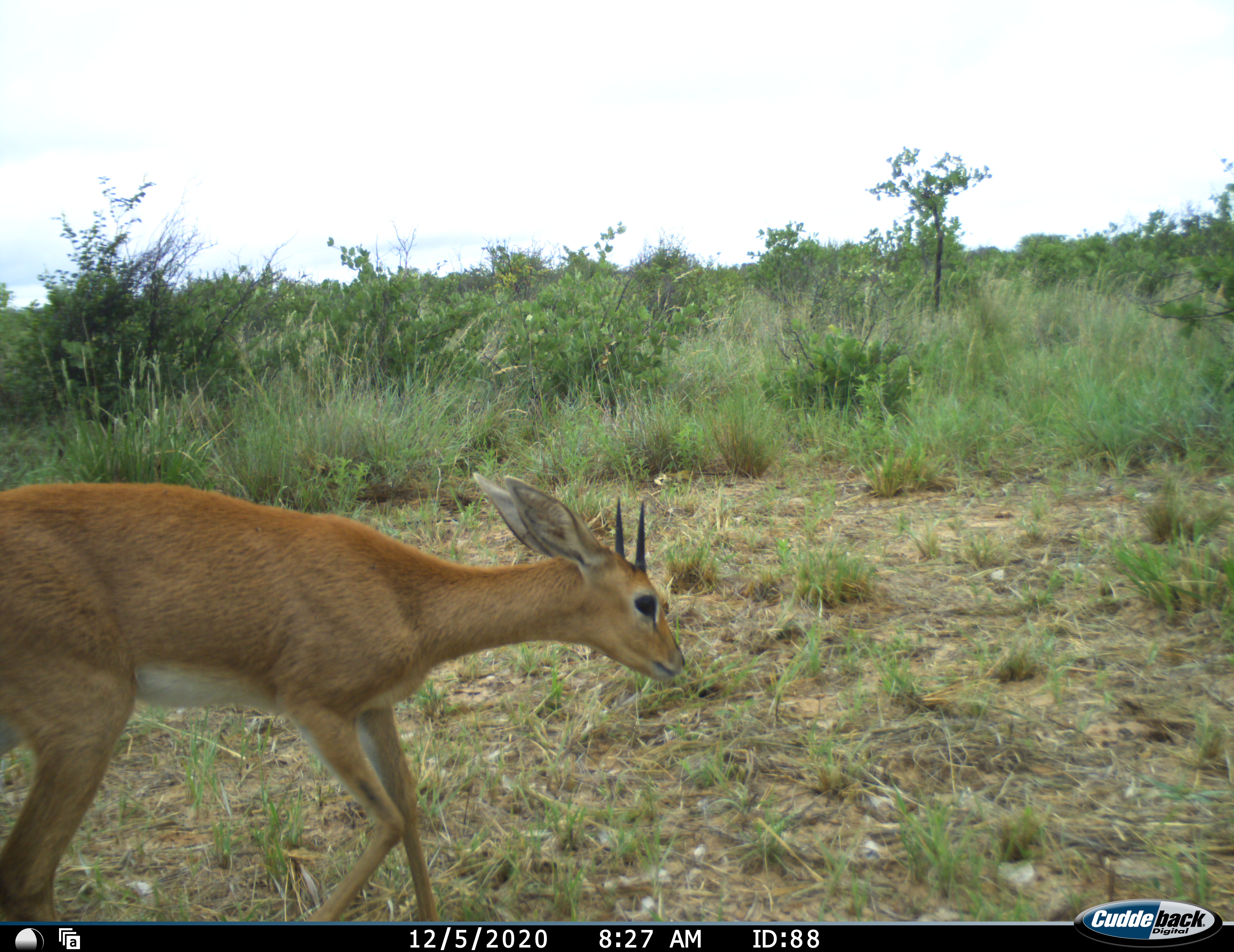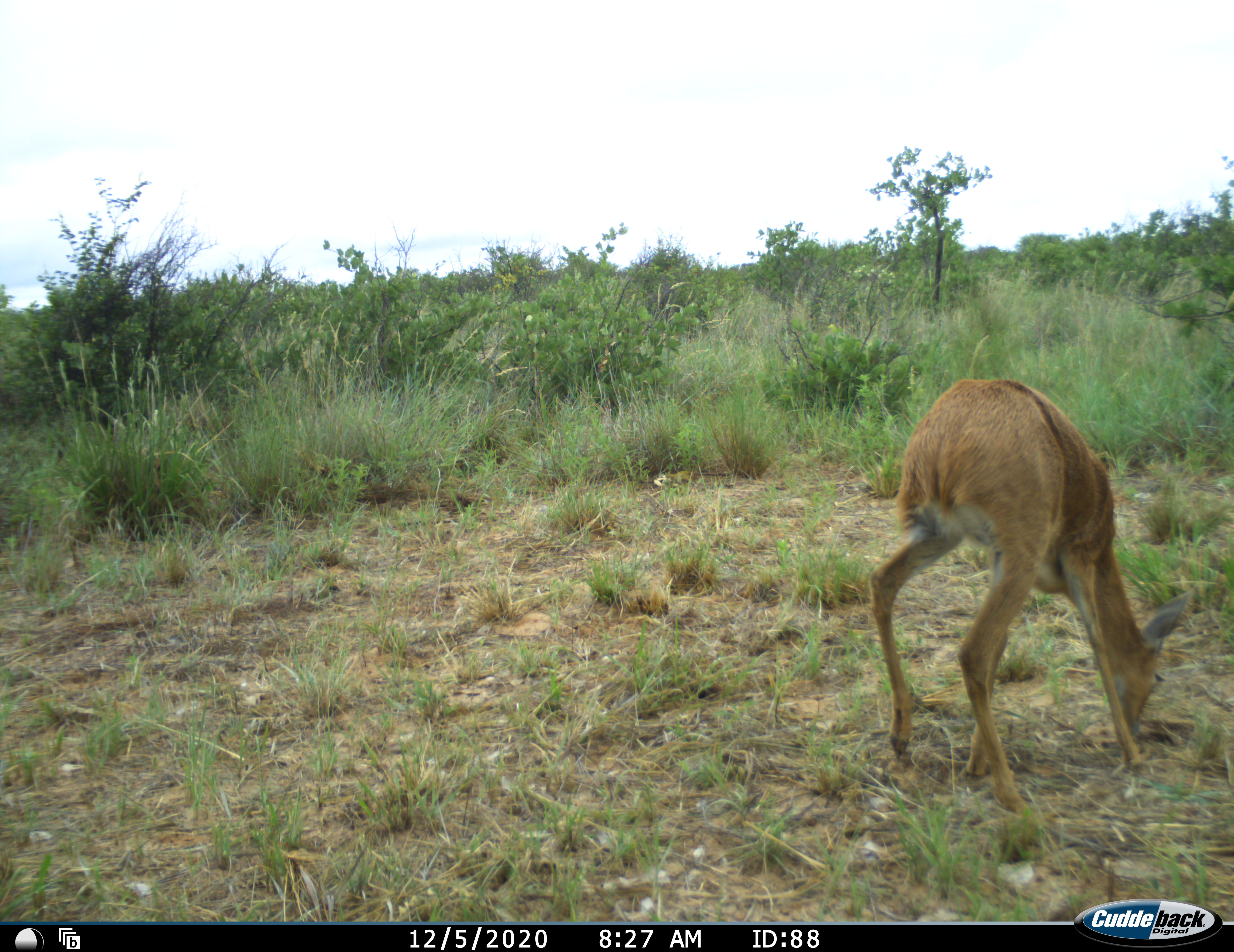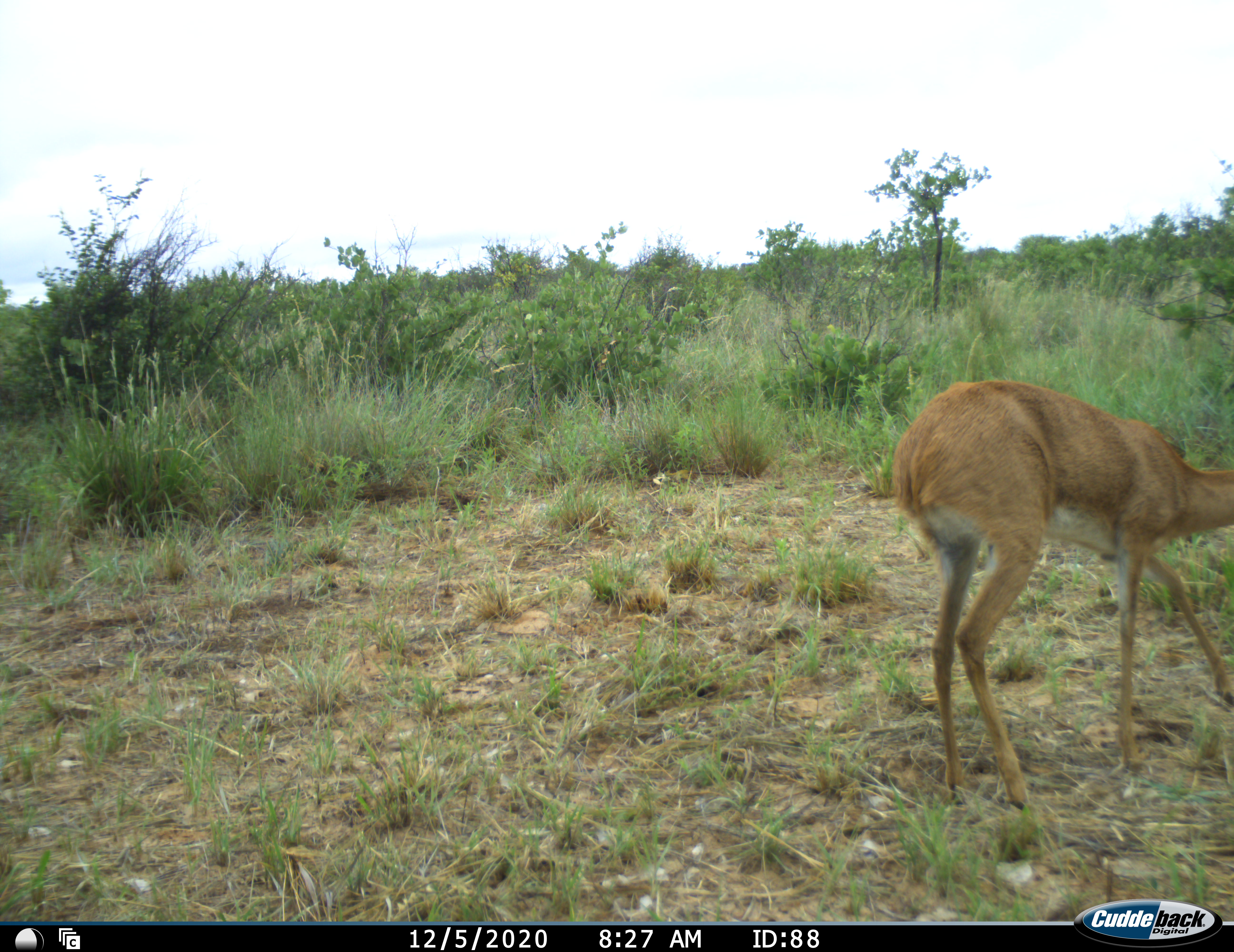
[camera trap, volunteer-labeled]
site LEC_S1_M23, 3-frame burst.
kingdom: Animalia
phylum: Chordata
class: Mammalia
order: Artiodactyla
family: Bovidae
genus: Raphicerus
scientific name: Raphicerus campestris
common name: steenbok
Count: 1.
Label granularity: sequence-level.